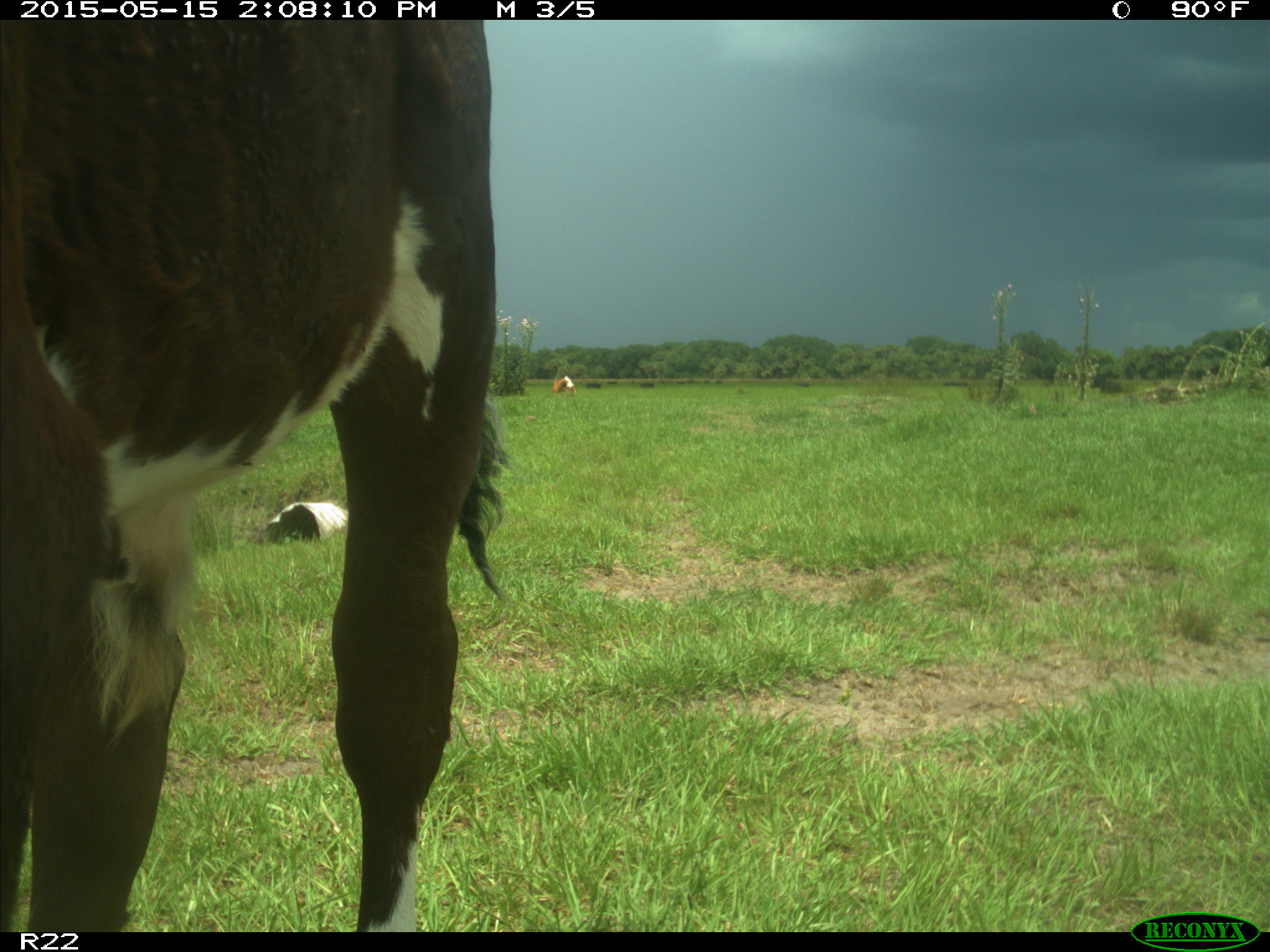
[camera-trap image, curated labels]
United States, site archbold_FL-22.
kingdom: Animalia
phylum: Chordata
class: Mammalia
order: Artiodactyla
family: Bovidae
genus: Bos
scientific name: Bos taurus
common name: domestic cow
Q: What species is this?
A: Bos taurus (domestic cow).